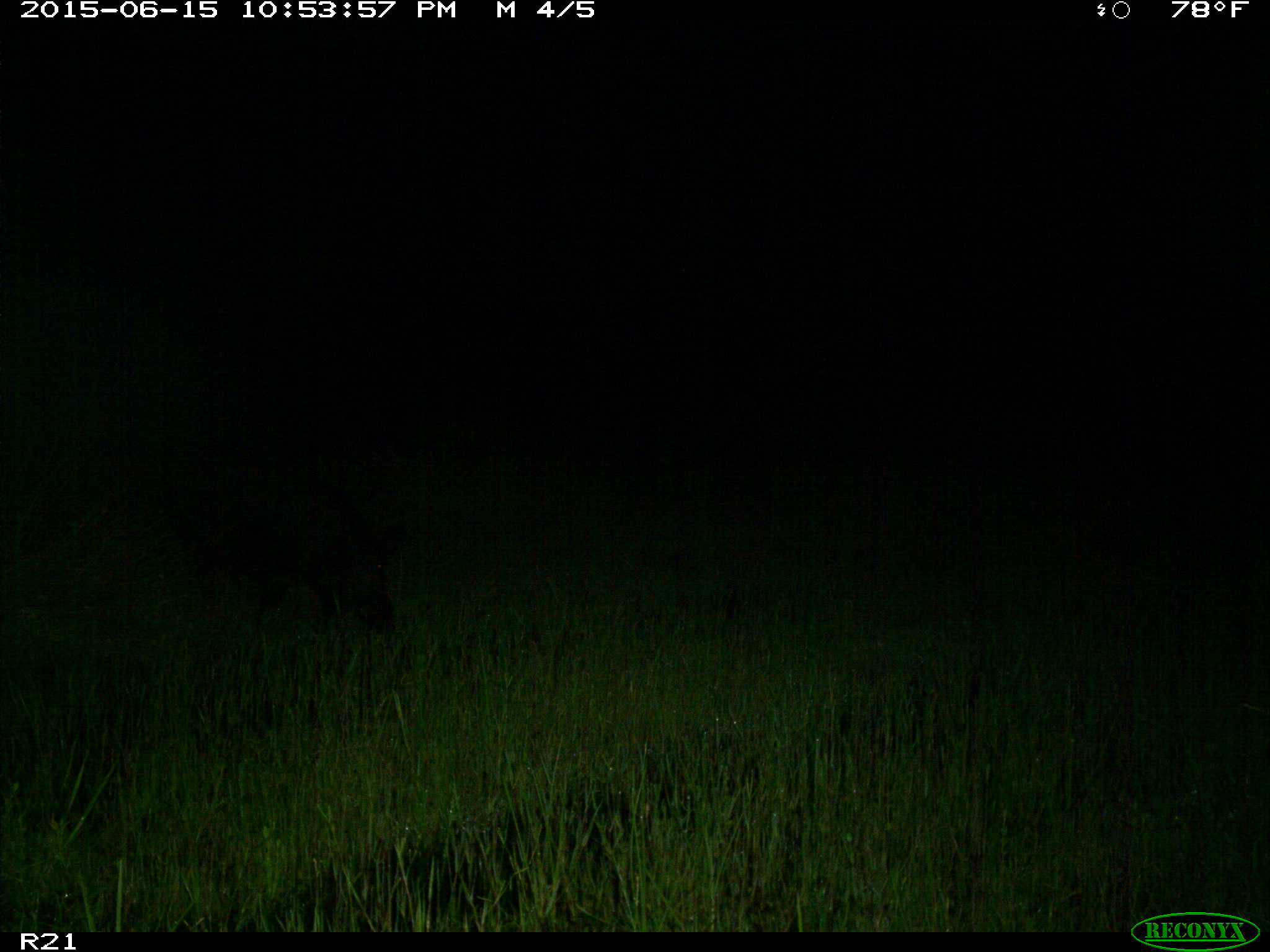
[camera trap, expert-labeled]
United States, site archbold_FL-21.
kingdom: Animalia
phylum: Chordata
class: Mammalia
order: Artiodactyla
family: Suidae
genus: Sus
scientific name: Sus scrofa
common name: wild boar